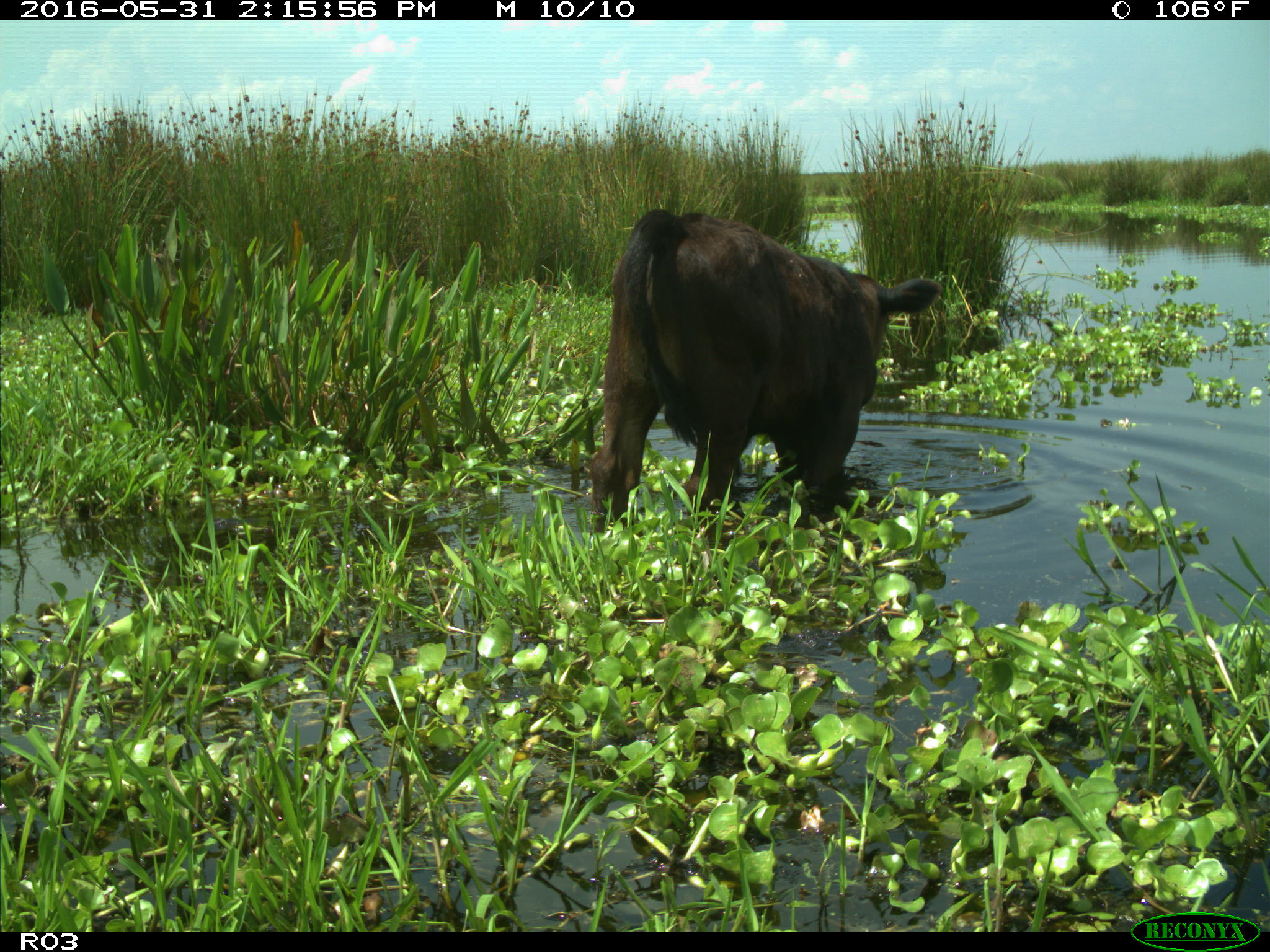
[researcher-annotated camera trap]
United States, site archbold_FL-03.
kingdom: Animalia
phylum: Chordata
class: Mammalia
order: Artiodactyla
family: Bovidae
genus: Bos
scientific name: Bos taurus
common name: domestic cow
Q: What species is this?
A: Bos taurus (domestic cow).